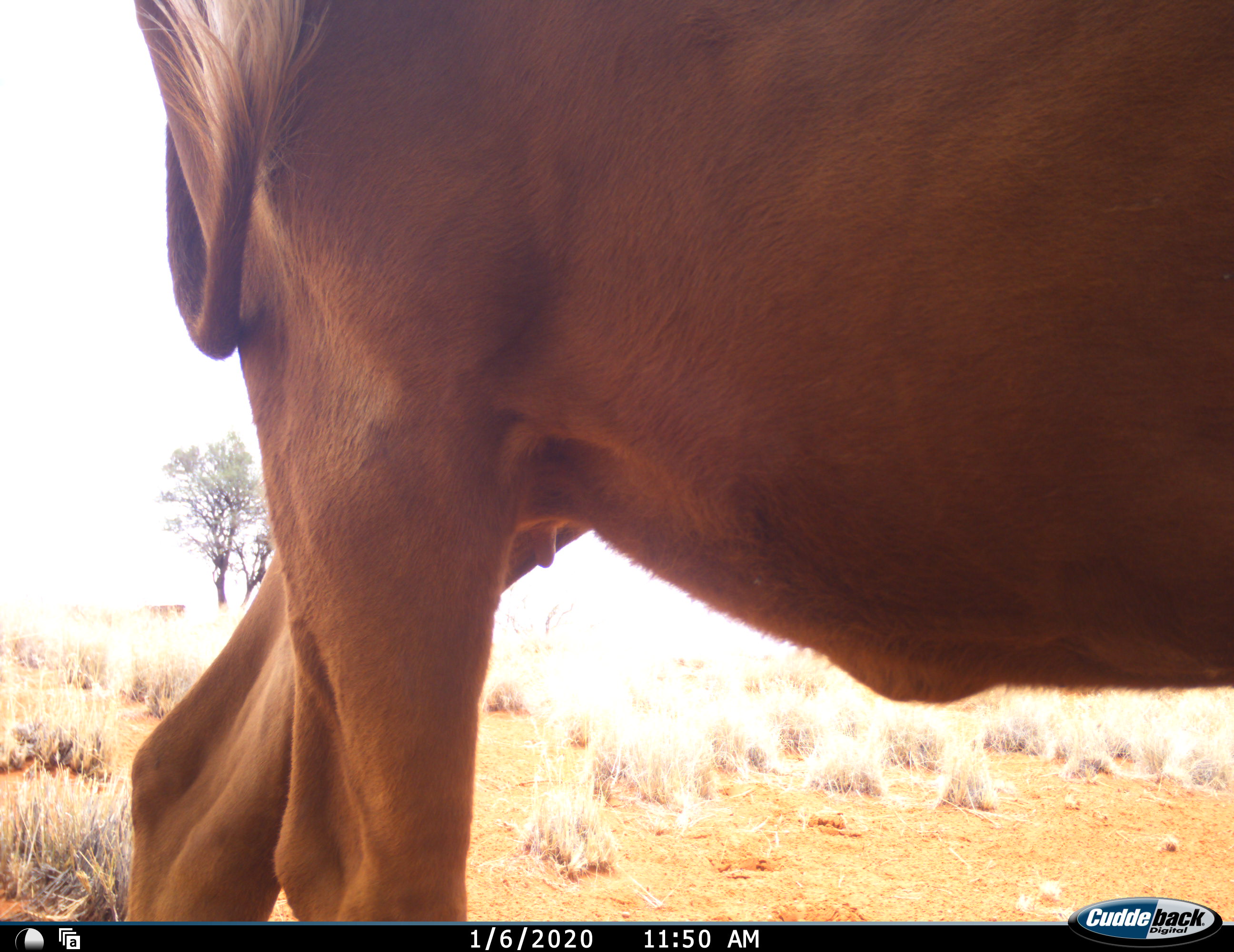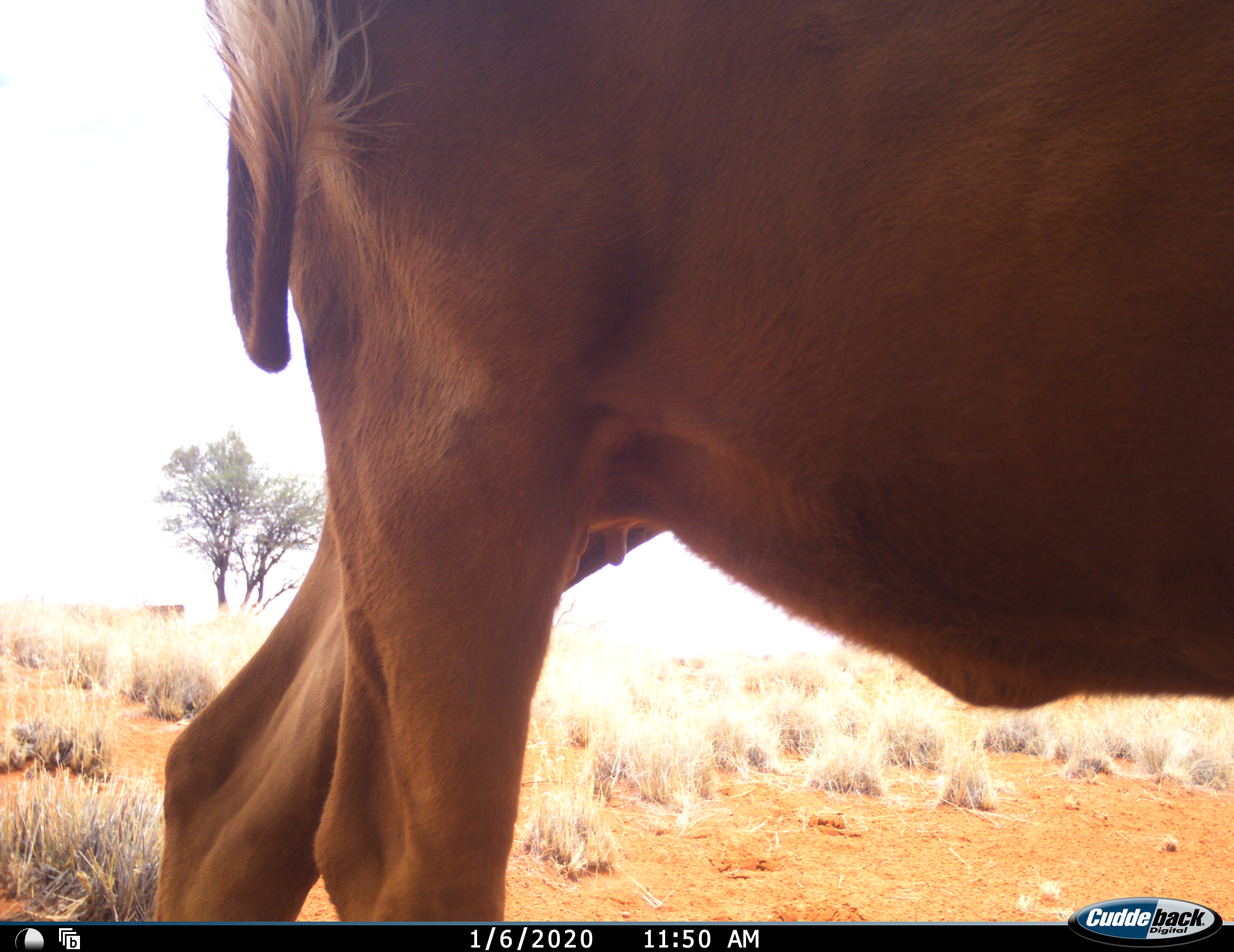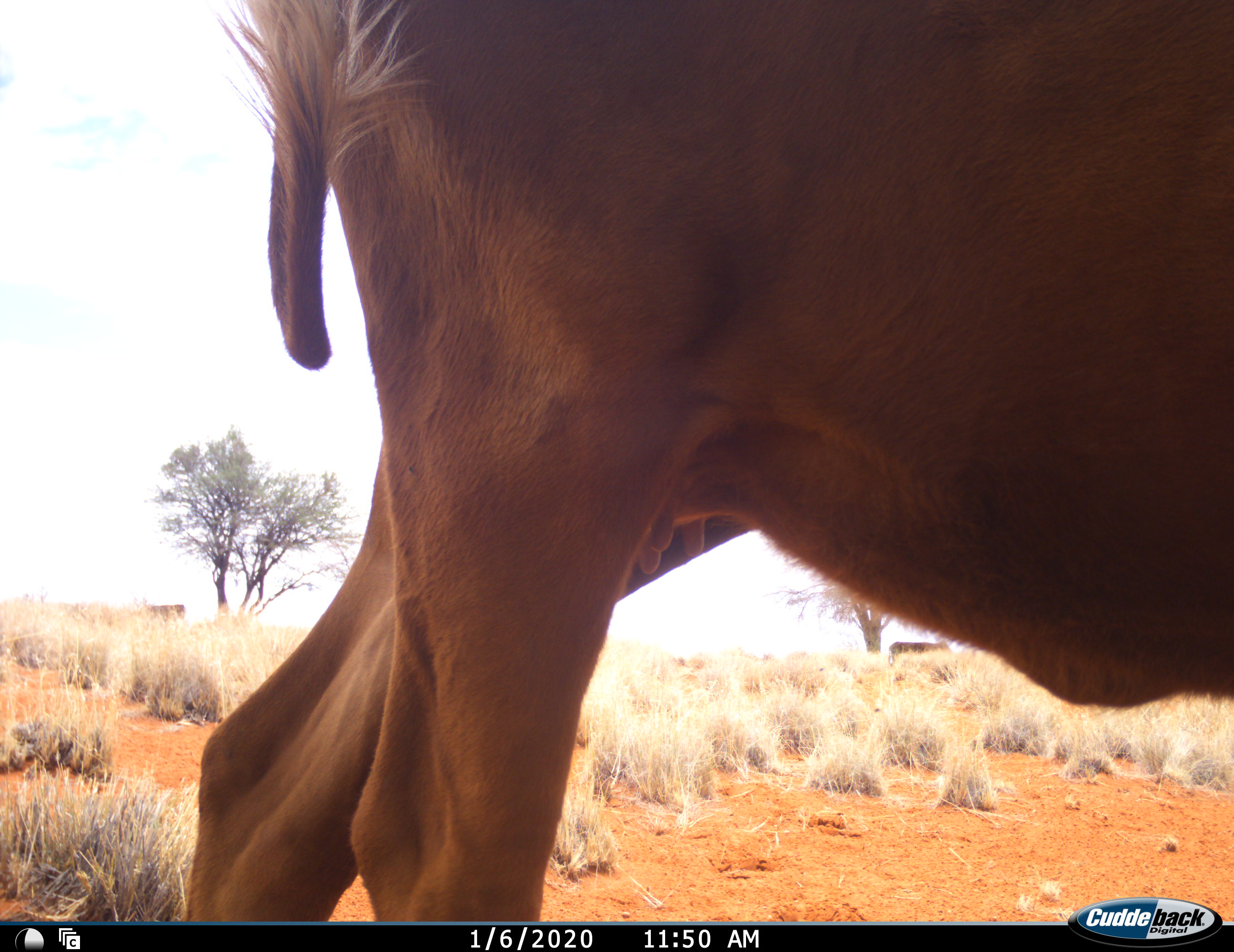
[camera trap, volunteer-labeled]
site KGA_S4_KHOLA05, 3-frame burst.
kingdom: Animalia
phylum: Chordata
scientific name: Vertebrata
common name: domestic animal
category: domesticanimal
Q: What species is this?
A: Domesticanimal (domestic animal) (Vertebrata).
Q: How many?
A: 1.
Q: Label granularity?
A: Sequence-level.